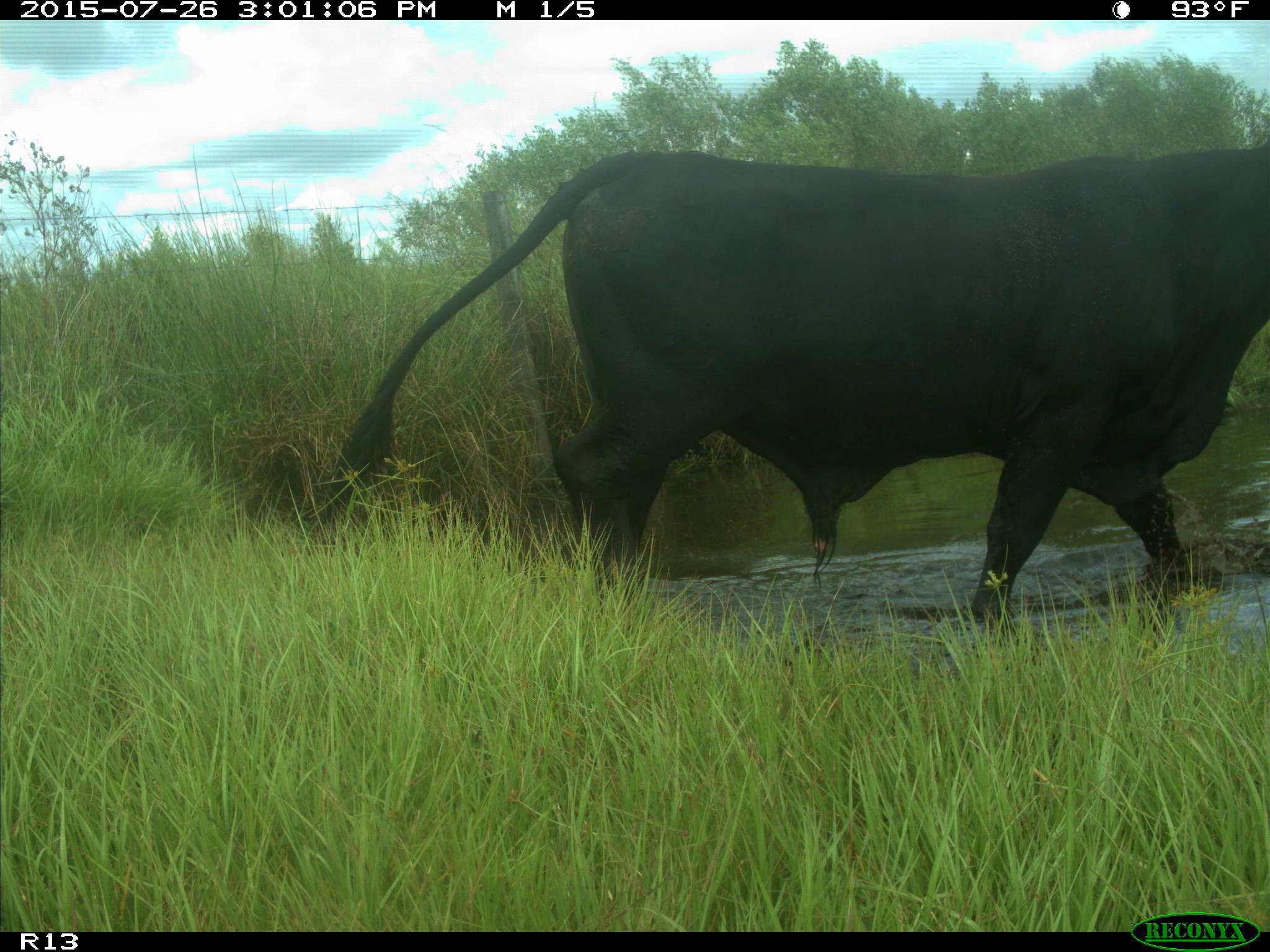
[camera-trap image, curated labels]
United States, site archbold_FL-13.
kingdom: Animalia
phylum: Chordata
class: Mammalia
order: Artiodactyla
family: Bovidae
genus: Bos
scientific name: Bos taurus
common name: domestic cow